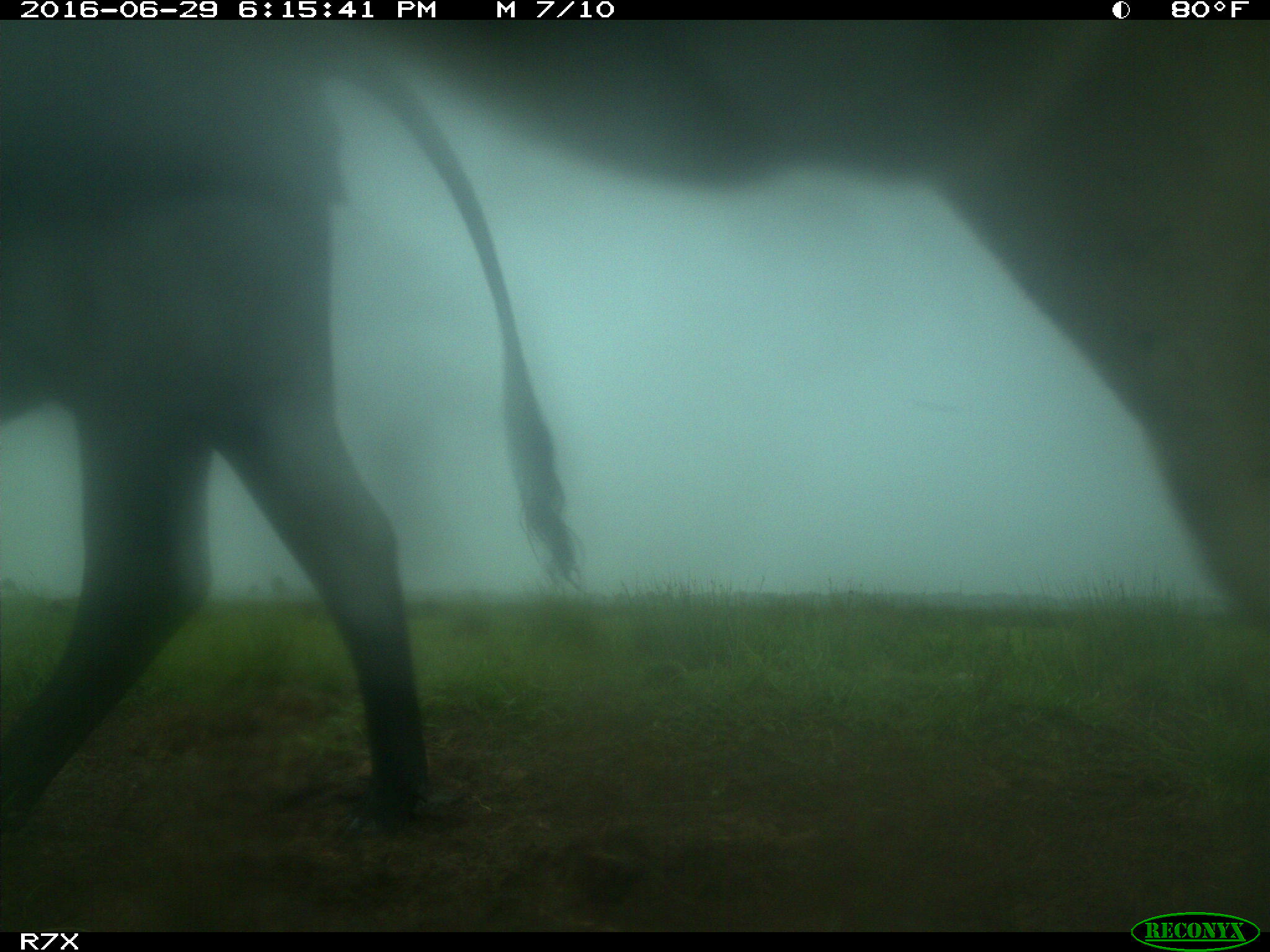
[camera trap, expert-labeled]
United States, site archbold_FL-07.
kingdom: Animalia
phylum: Chordata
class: Mammalia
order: Artiodactyla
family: Bovidae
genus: Bos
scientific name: Bos taurus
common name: domestic cow